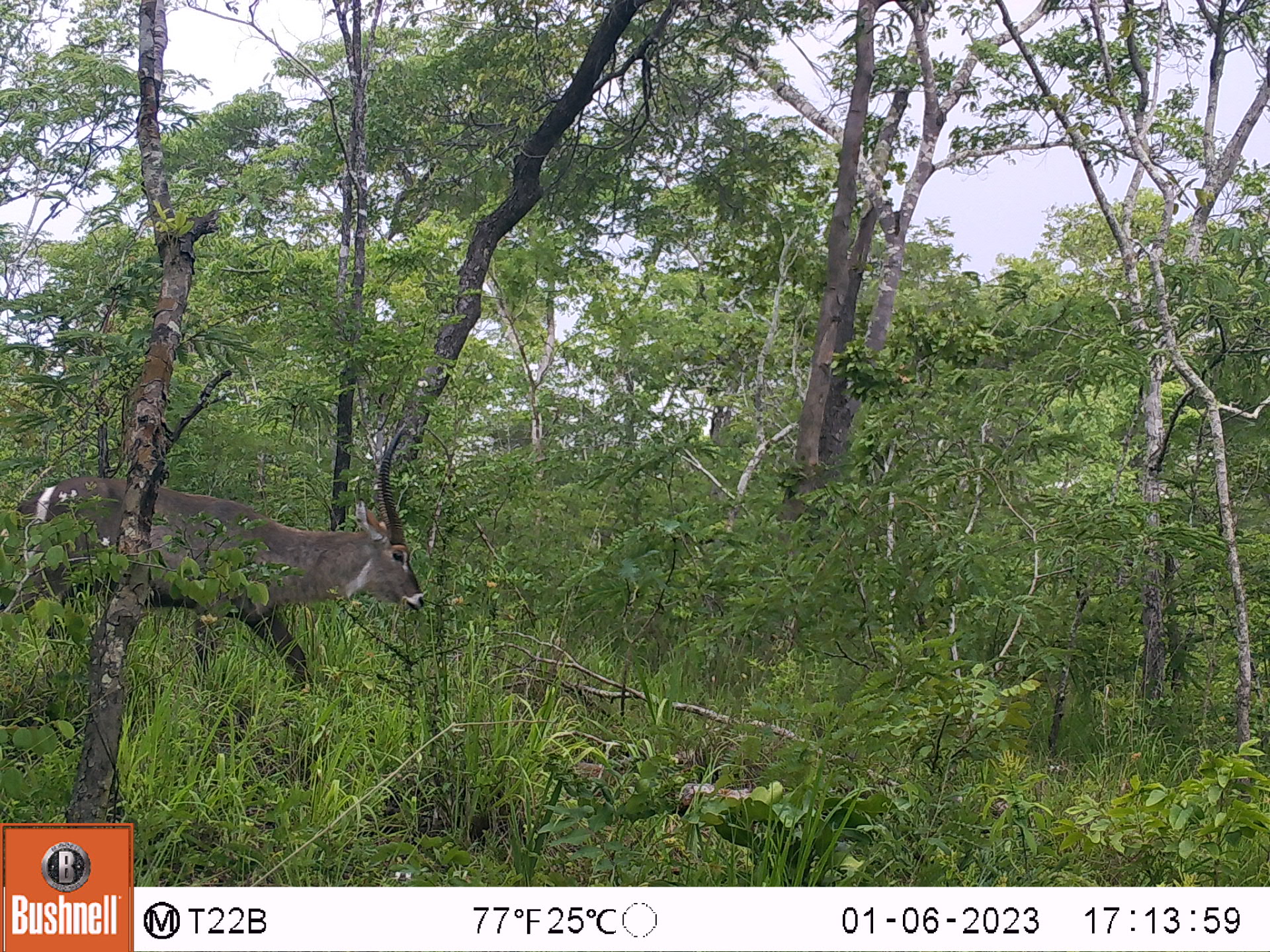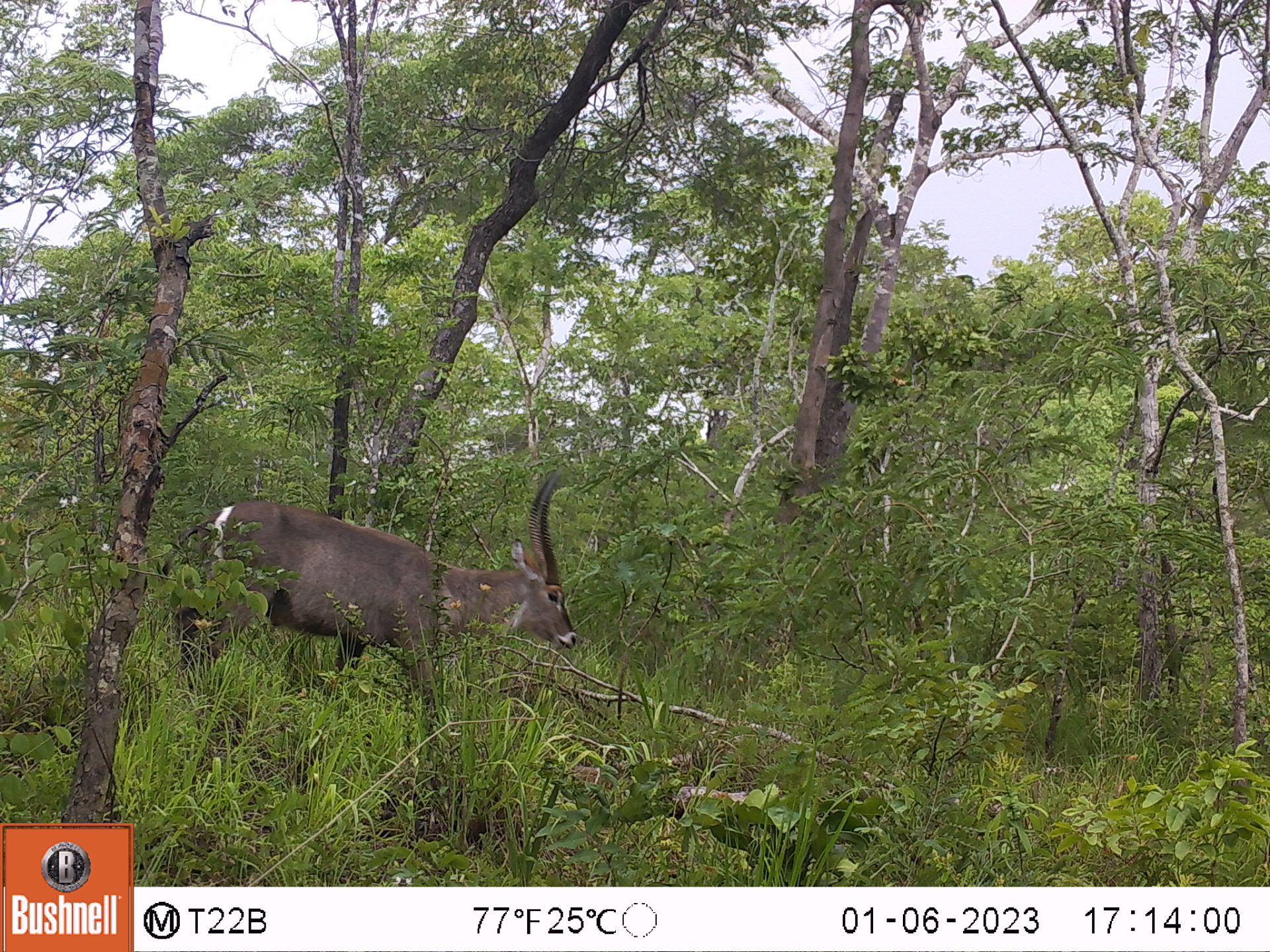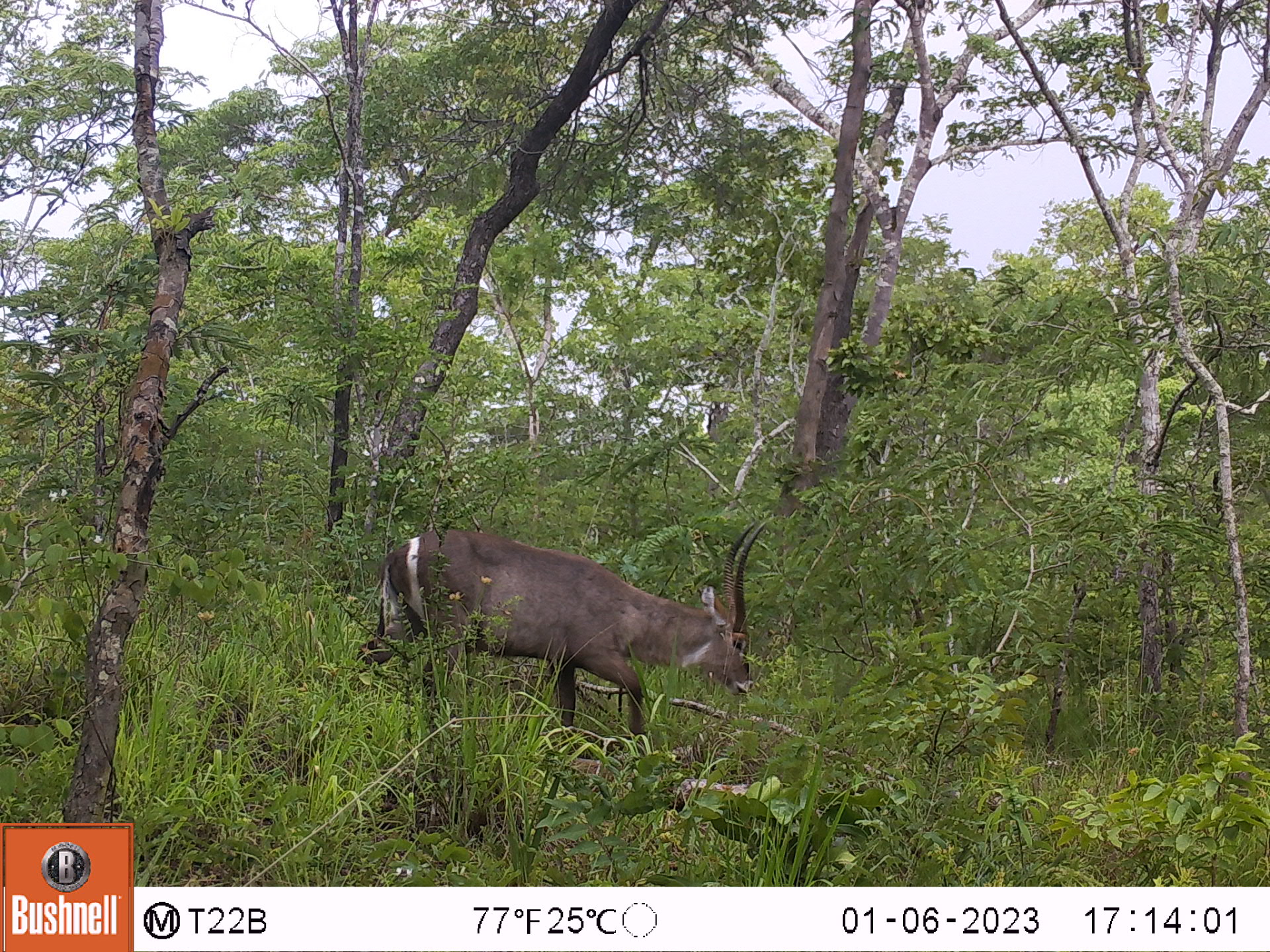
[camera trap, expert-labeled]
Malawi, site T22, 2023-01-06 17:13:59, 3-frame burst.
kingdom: Animalia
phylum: Chordata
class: Mammalia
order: Artiodactyla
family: Bovidae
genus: Kobus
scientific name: Kobus ellipsiprymnus ellipsiprymnus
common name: common waterbuck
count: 1